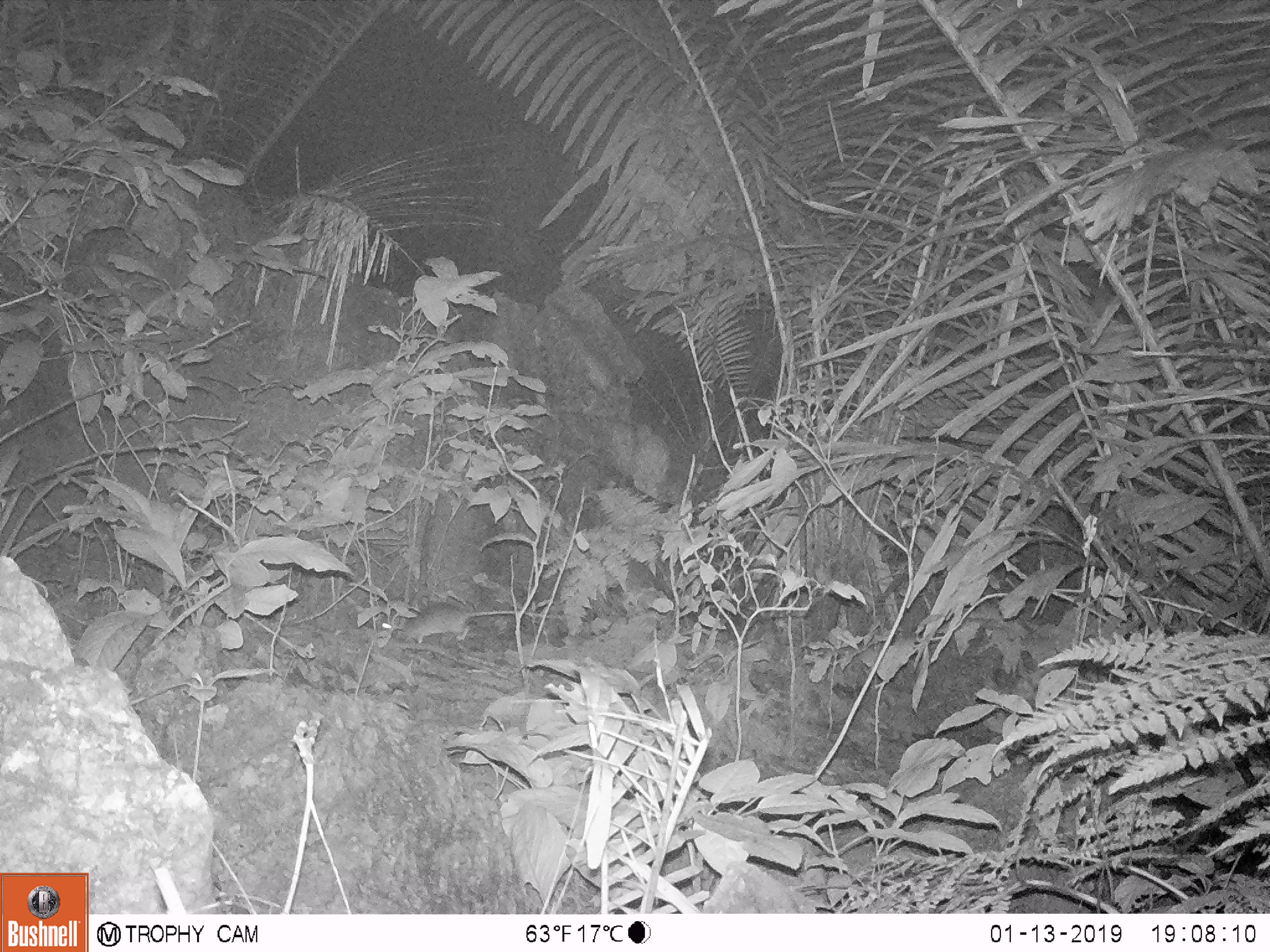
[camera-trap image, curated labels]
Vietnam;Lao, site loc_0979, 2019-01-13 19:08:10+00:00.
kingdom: Animalia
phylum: Chordata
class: Mammalia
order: Rodentia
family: Muridae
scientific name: Muridae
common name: old-world mice and rats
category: unidentified murid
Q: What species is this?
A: Unidentified murid (old-world mice and rats) (Muridae).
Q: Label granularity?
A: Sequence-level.